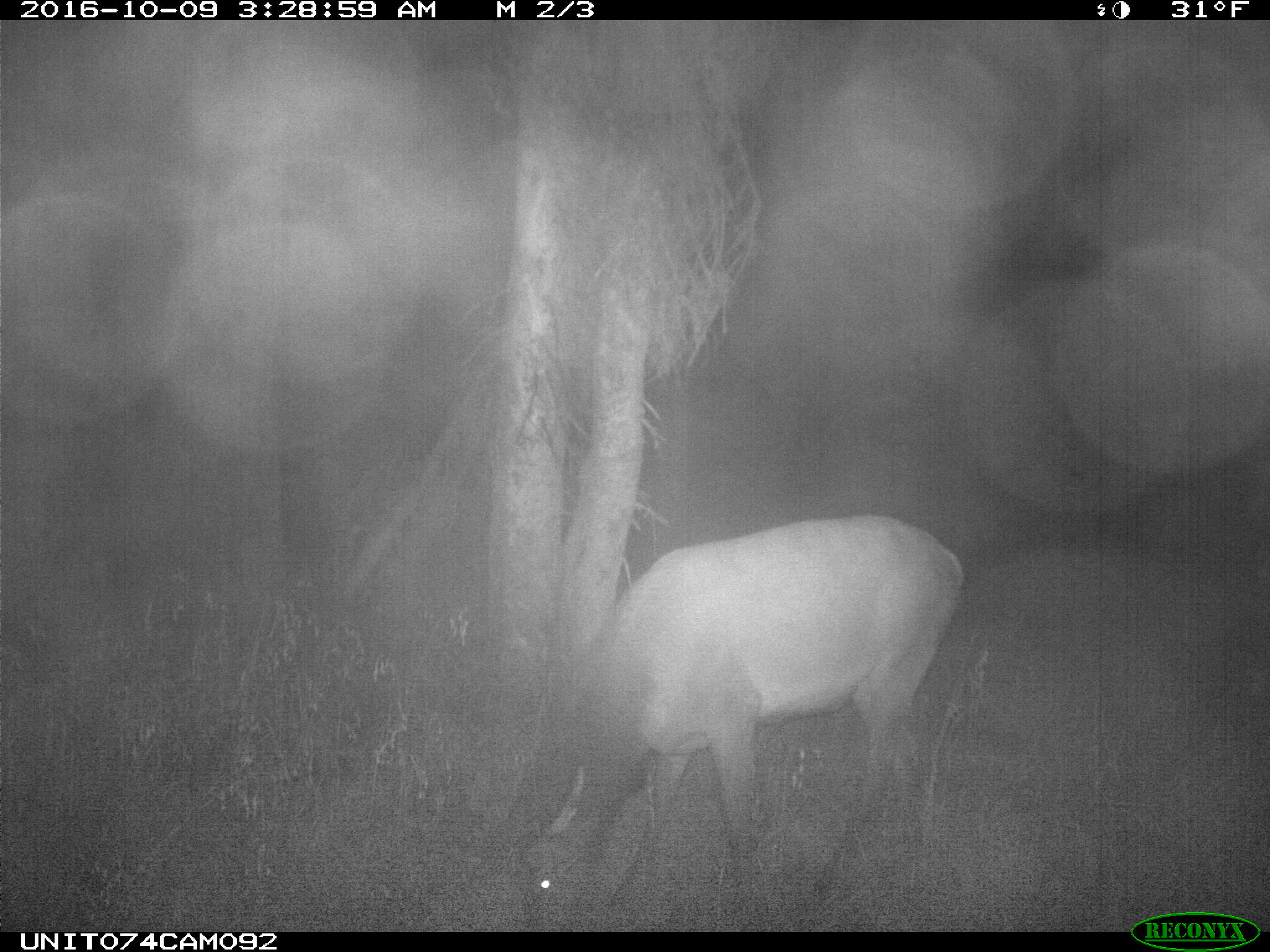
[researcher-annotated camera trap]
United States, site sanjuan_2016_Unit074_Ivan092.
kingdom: Animalia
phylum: Chordata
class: Mammalia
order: Artiodactyla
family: Cervidae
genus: Cervus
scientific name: Cervus elaphus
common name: red deer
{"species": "Cervus elaphus (red deer)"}